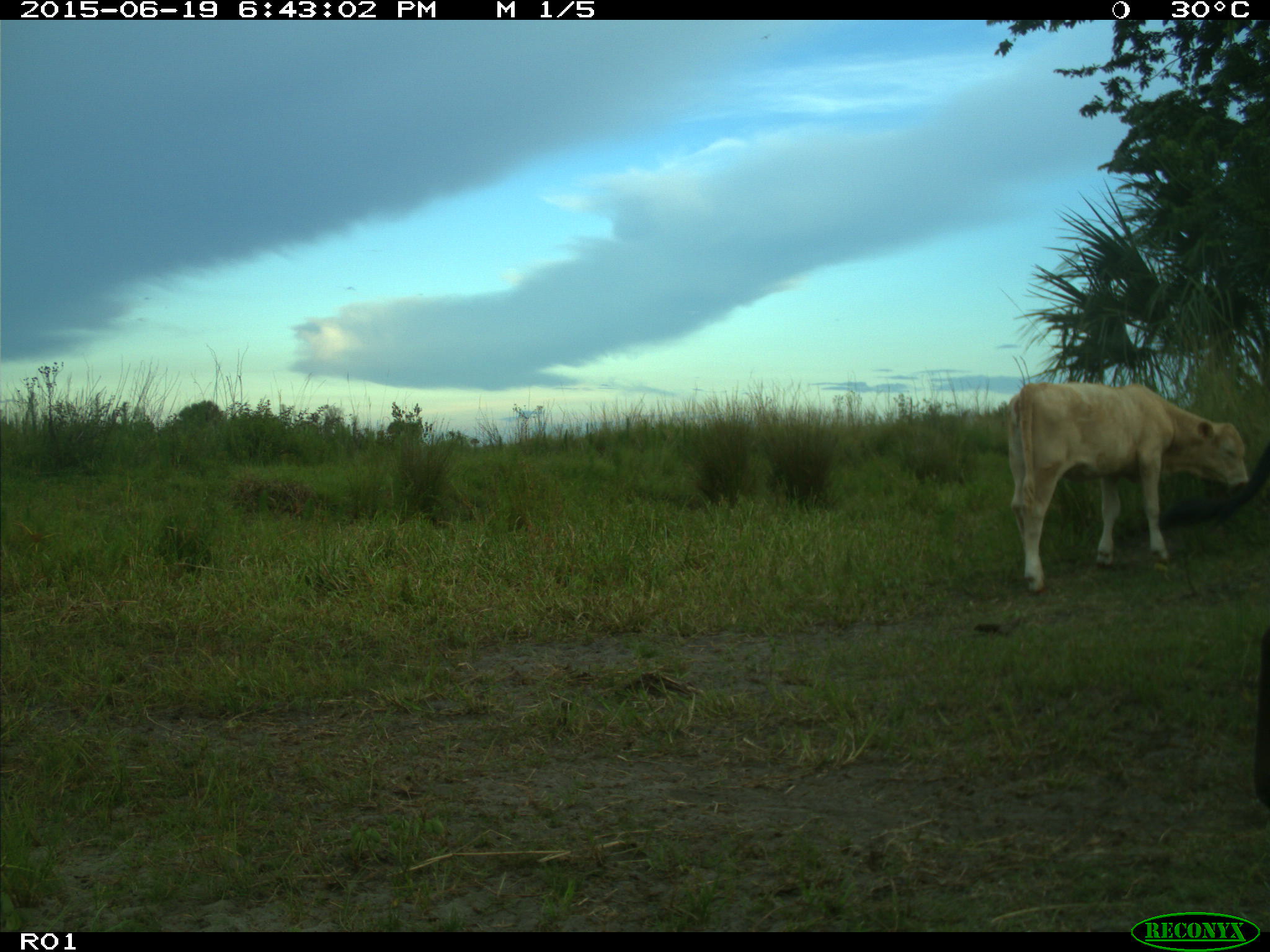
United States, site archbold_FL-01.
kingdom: Animalia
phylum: Chordata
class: Mammalia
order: Artiodactyla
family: Bovidae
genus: Bos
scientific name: Bos taurus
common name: domestic cow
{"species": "Bos taurus (domestic cow)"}